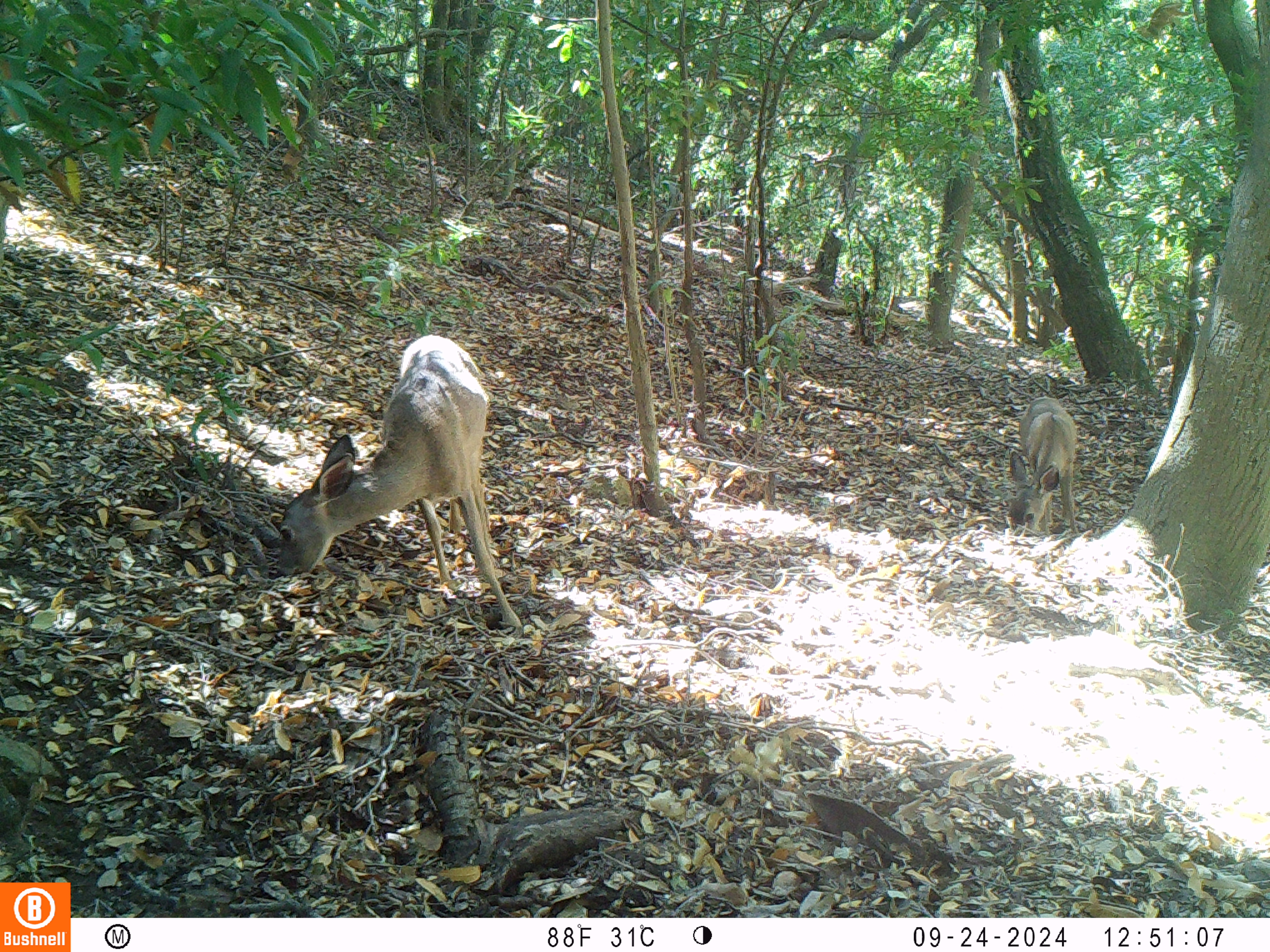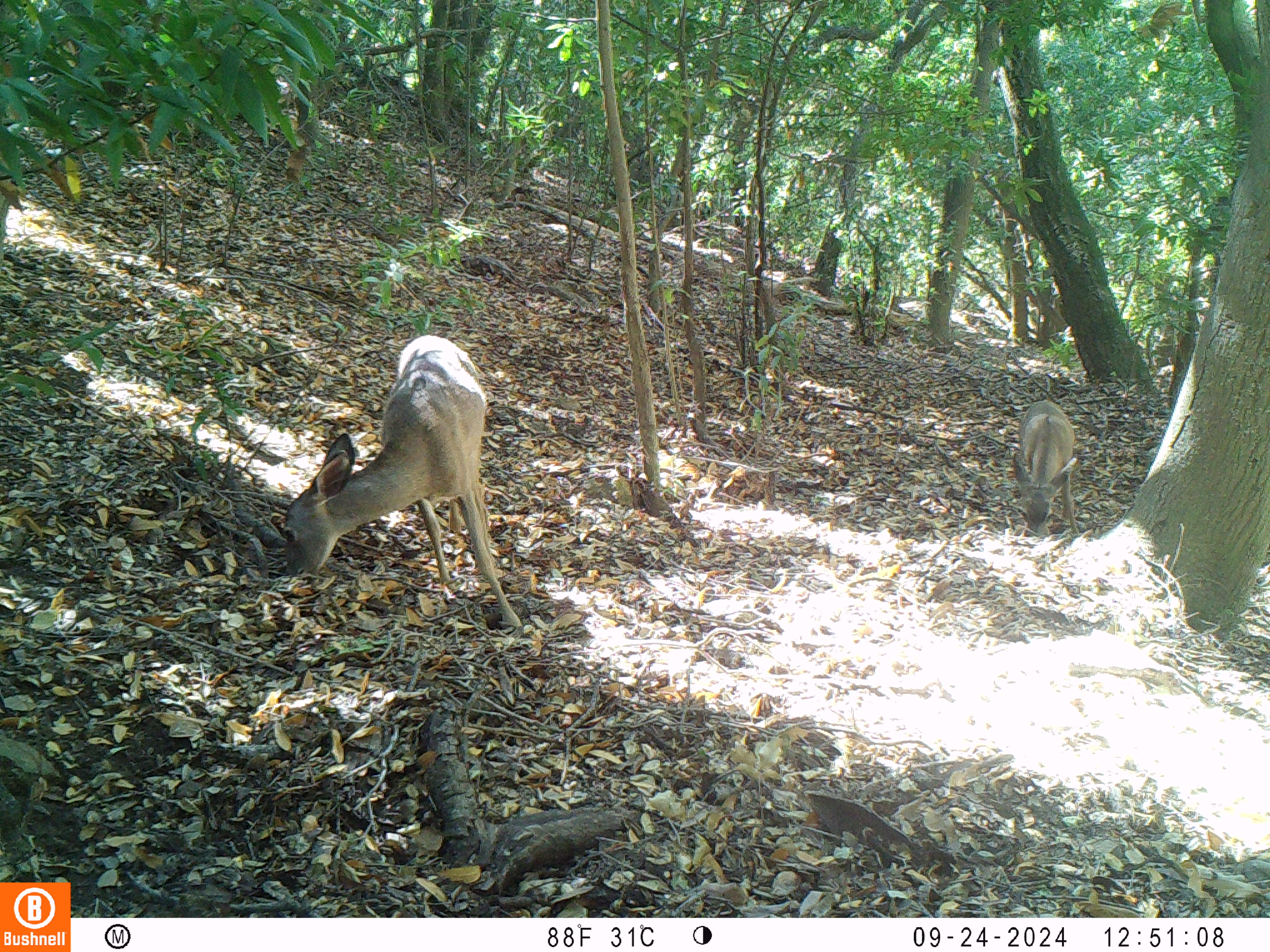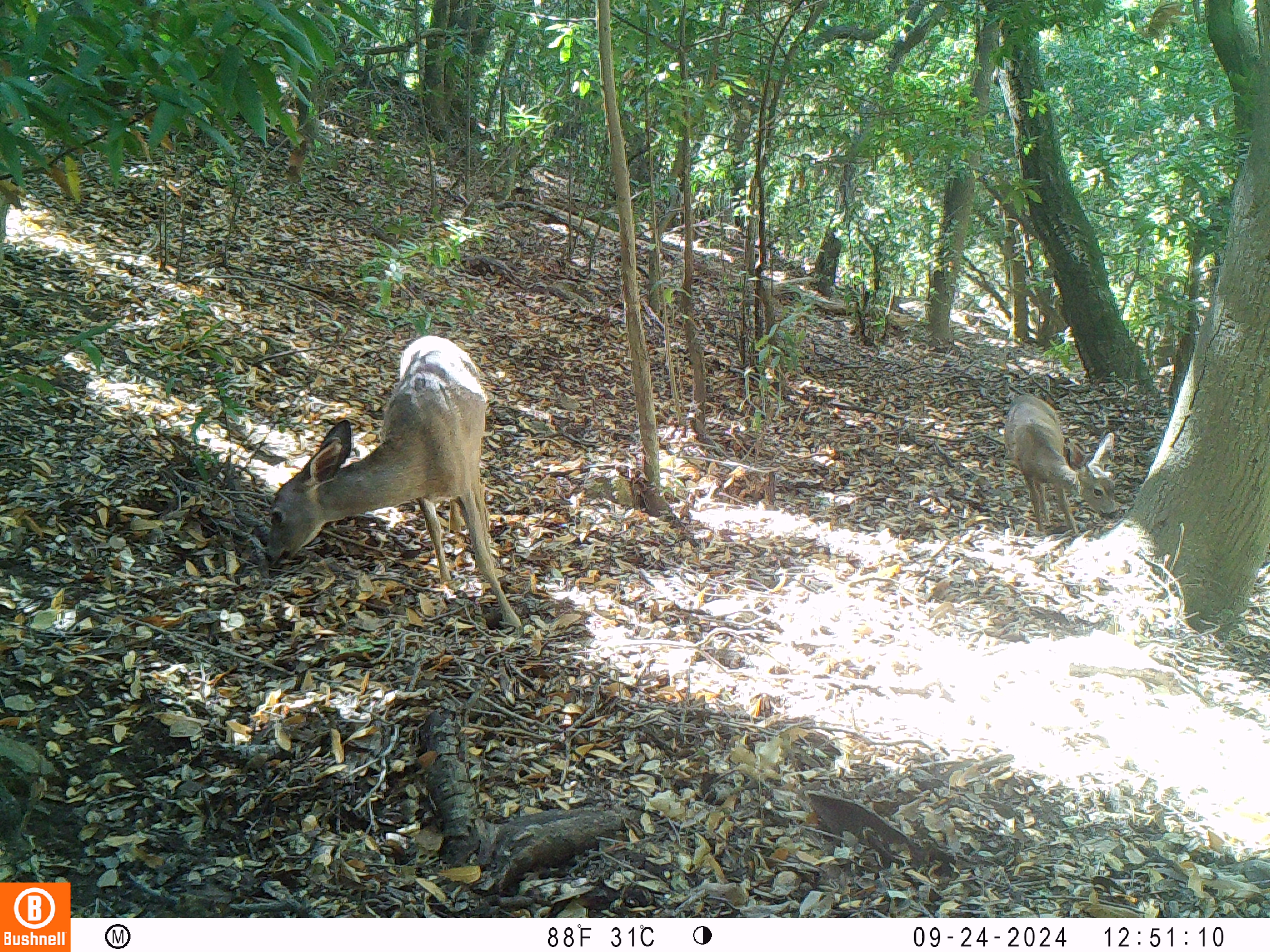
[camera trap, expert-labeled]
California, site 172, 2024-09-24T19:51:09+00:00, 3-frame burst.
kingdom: Animalia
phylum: Chordata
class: Mammalia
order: Artiodactyla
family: Cervidae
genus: Odocoileus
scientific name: Odocoileus hemionus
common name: mule deer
Mule deer (Odocoileus hemionus).